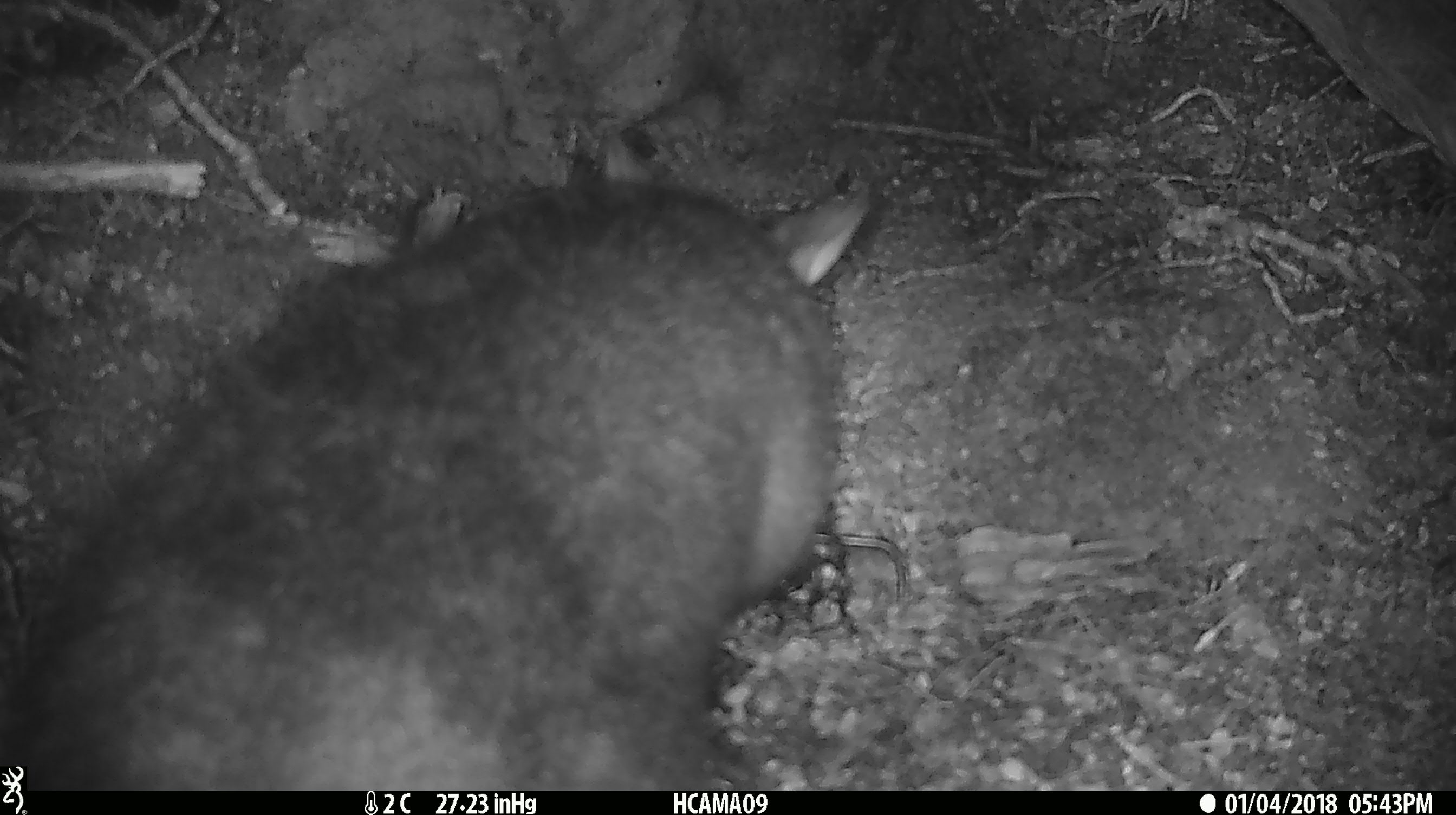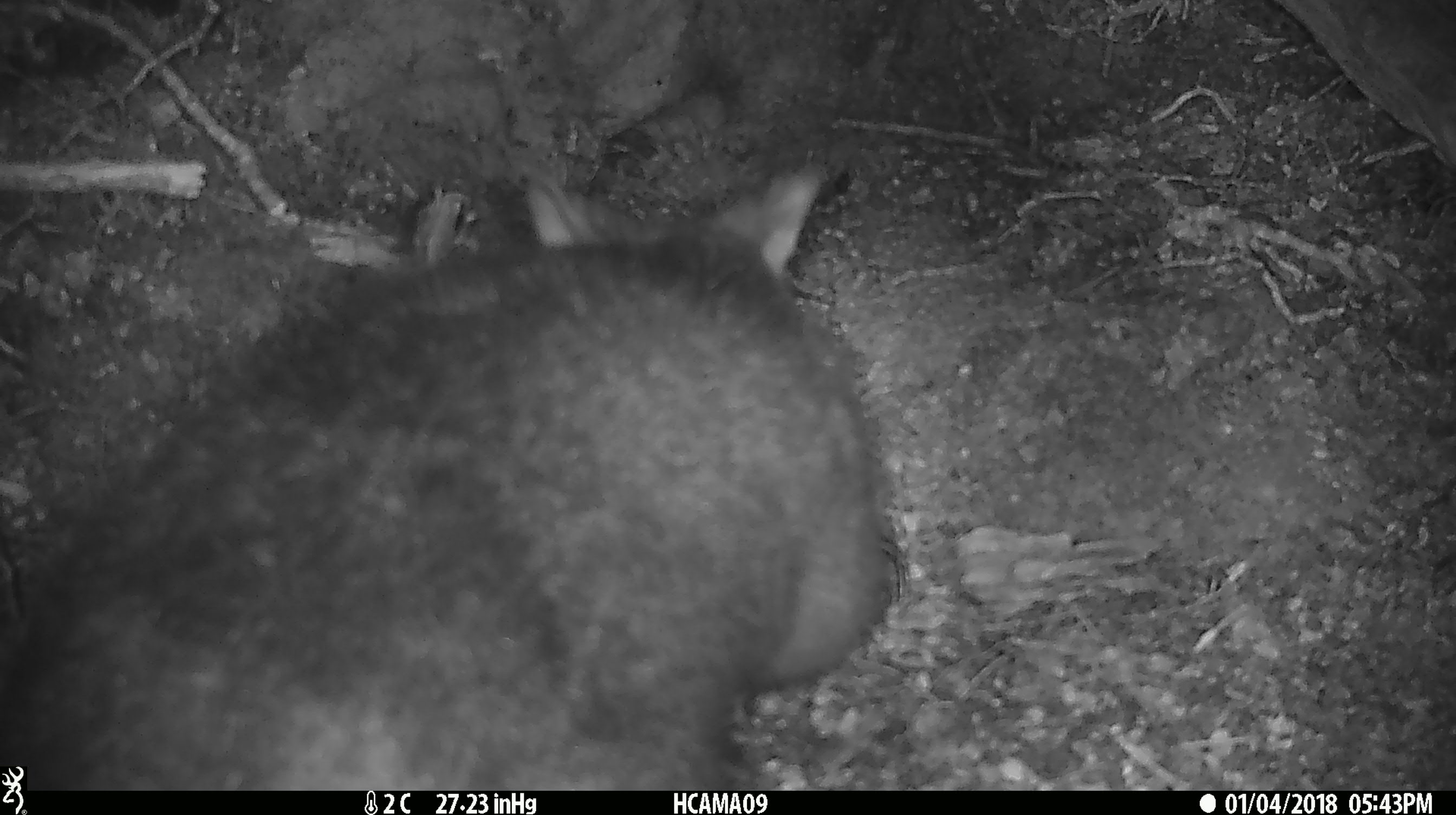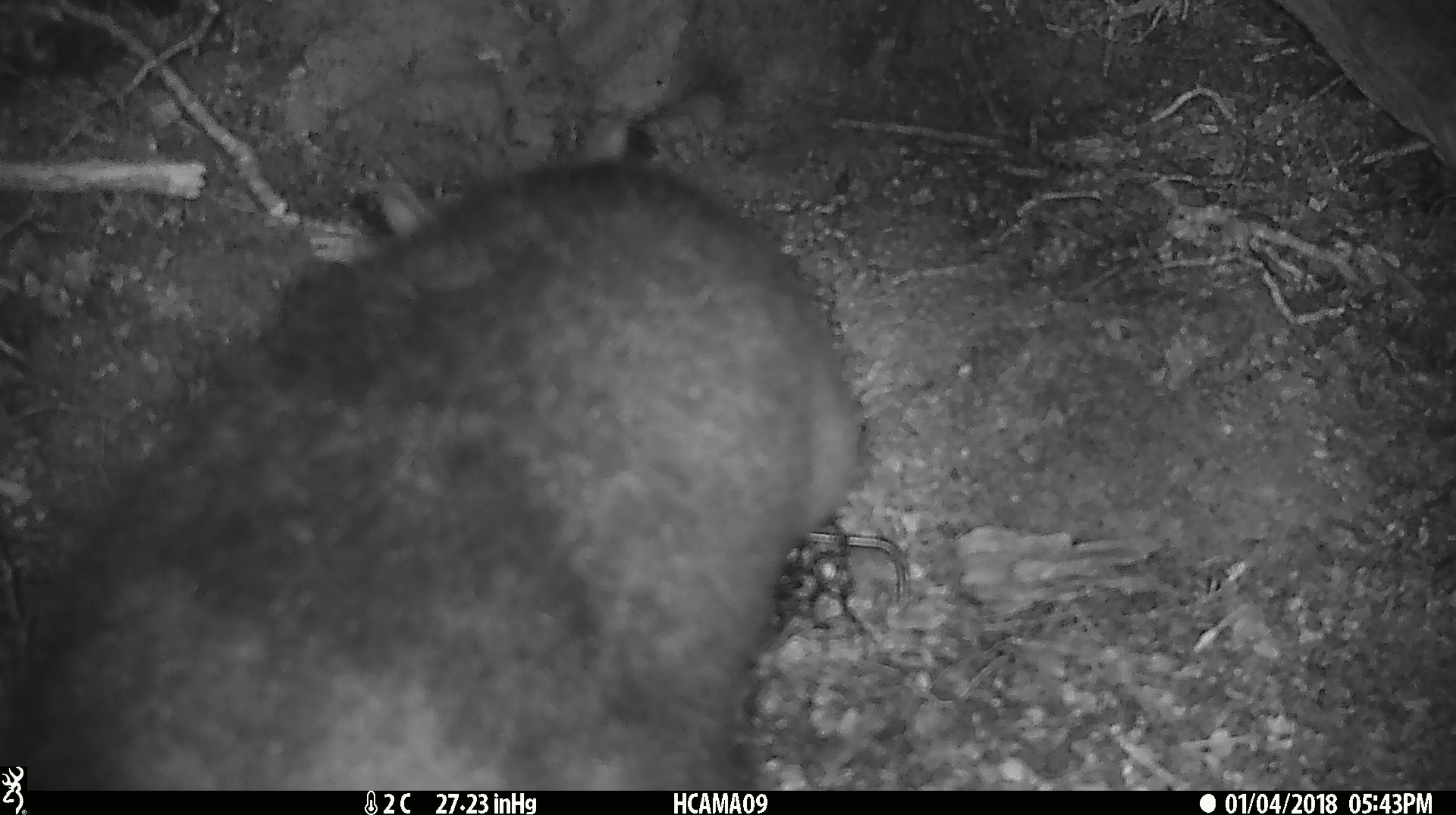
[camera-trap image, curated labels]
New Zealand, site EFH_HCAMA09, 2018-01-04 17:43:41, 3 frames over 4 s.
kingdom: Animalia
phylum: Chordata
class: Mammalia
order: Diprotodontia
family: Phalangeridae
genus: Trichosurus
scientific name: Trichosurus vulpecula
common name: common brushtail possum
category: possum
Possum (common brushtail possum) (Trichosurus vulpecula).